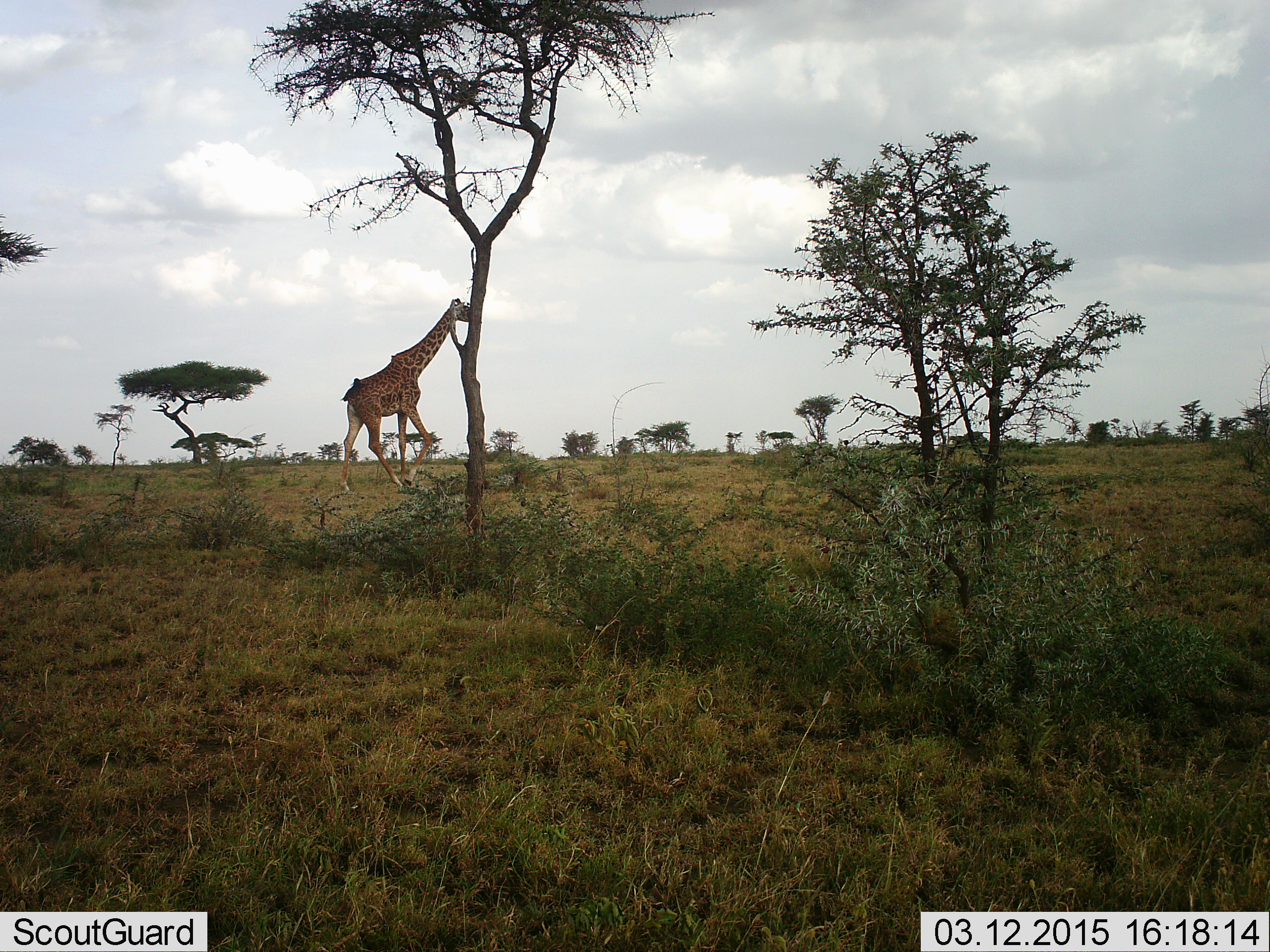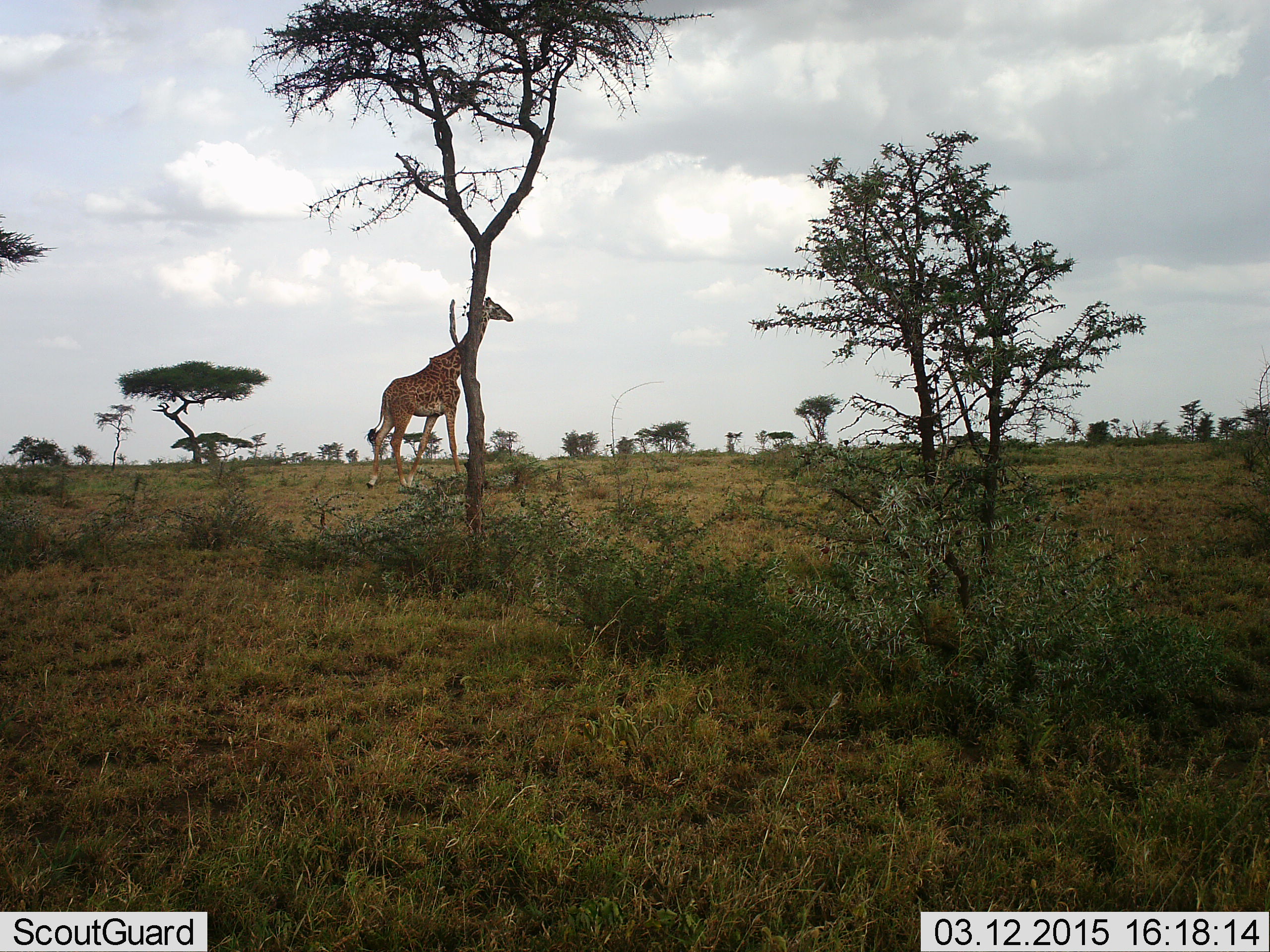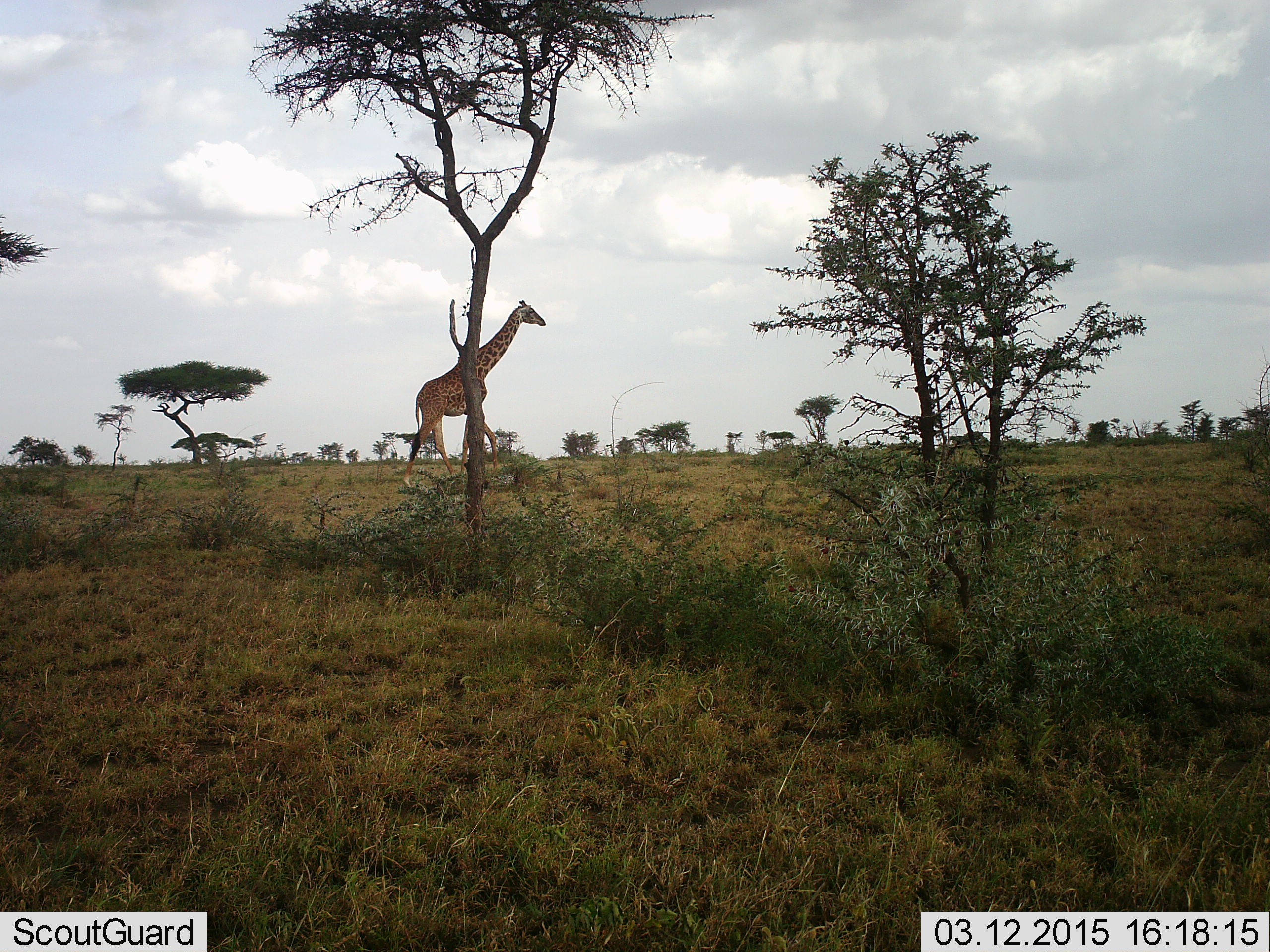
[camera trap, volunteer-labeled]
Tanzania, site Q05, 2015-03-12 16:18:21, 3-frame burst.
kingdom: Animalia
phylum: Chordata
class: Mammalia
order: Artiodactyla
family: Giraffidae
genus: Giraffa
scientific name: Giraffa camelopardalis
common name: giraffe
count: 1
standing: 30%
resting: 0%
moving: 80%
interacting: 0%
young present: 0%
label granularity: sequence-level